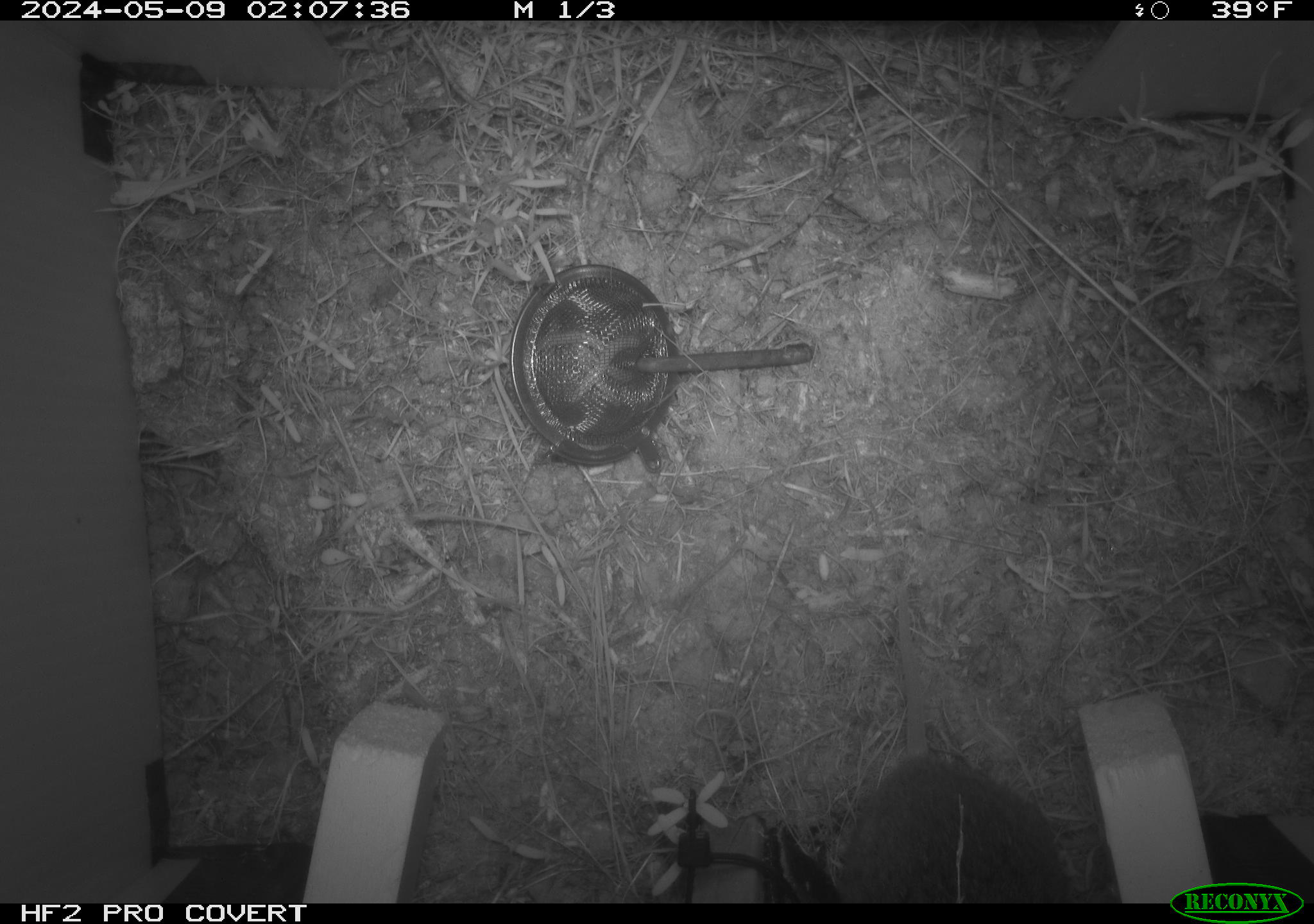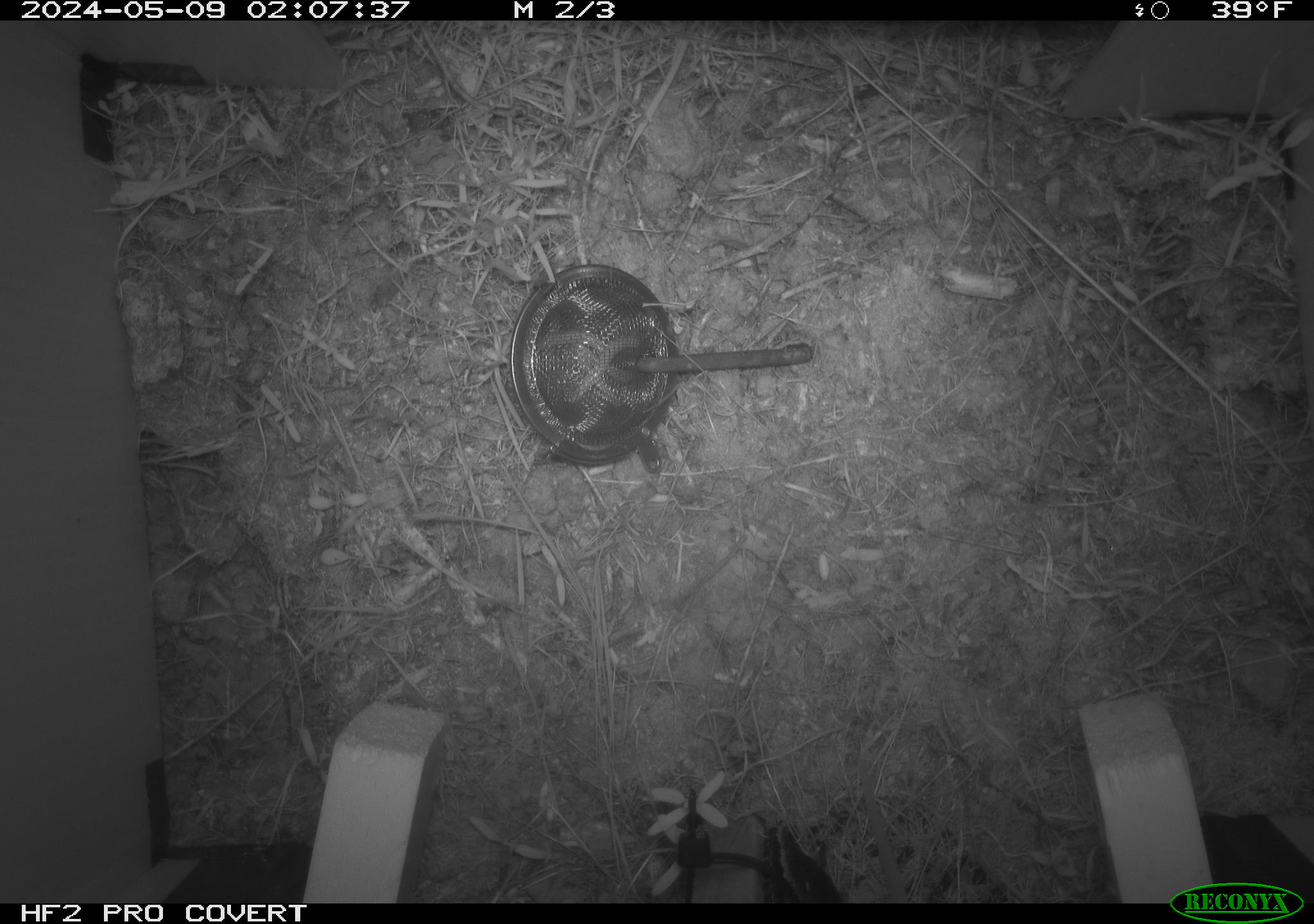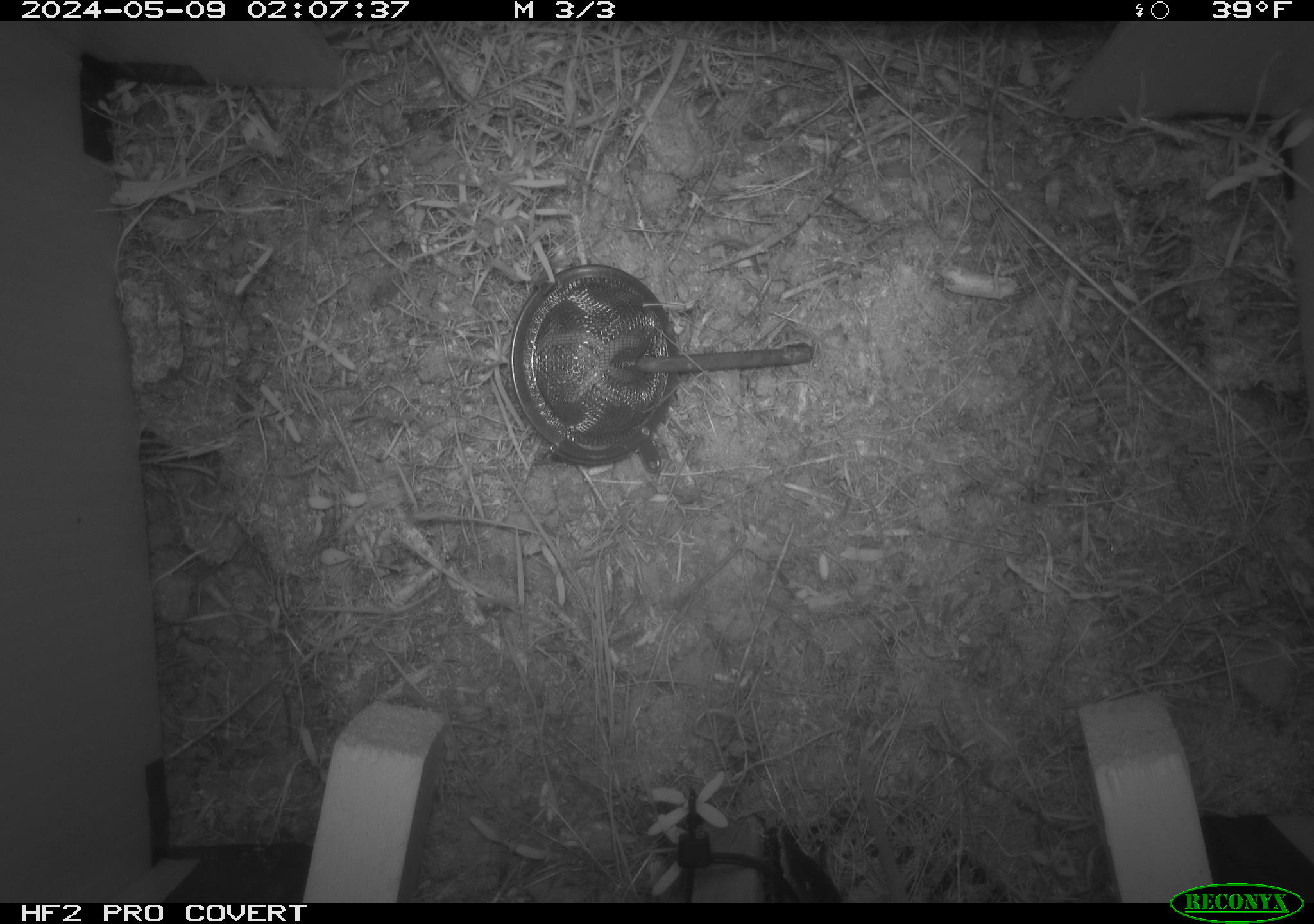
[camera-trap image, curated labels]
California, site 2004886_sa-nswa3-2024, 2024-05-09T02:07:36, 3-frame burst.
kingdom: Animalia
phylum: Chordata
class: Mammalia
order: Rodentia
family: Cricetidae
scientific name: Arvicolinae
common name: voles, lemmings, and muskrats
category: arvicolinae subfamily